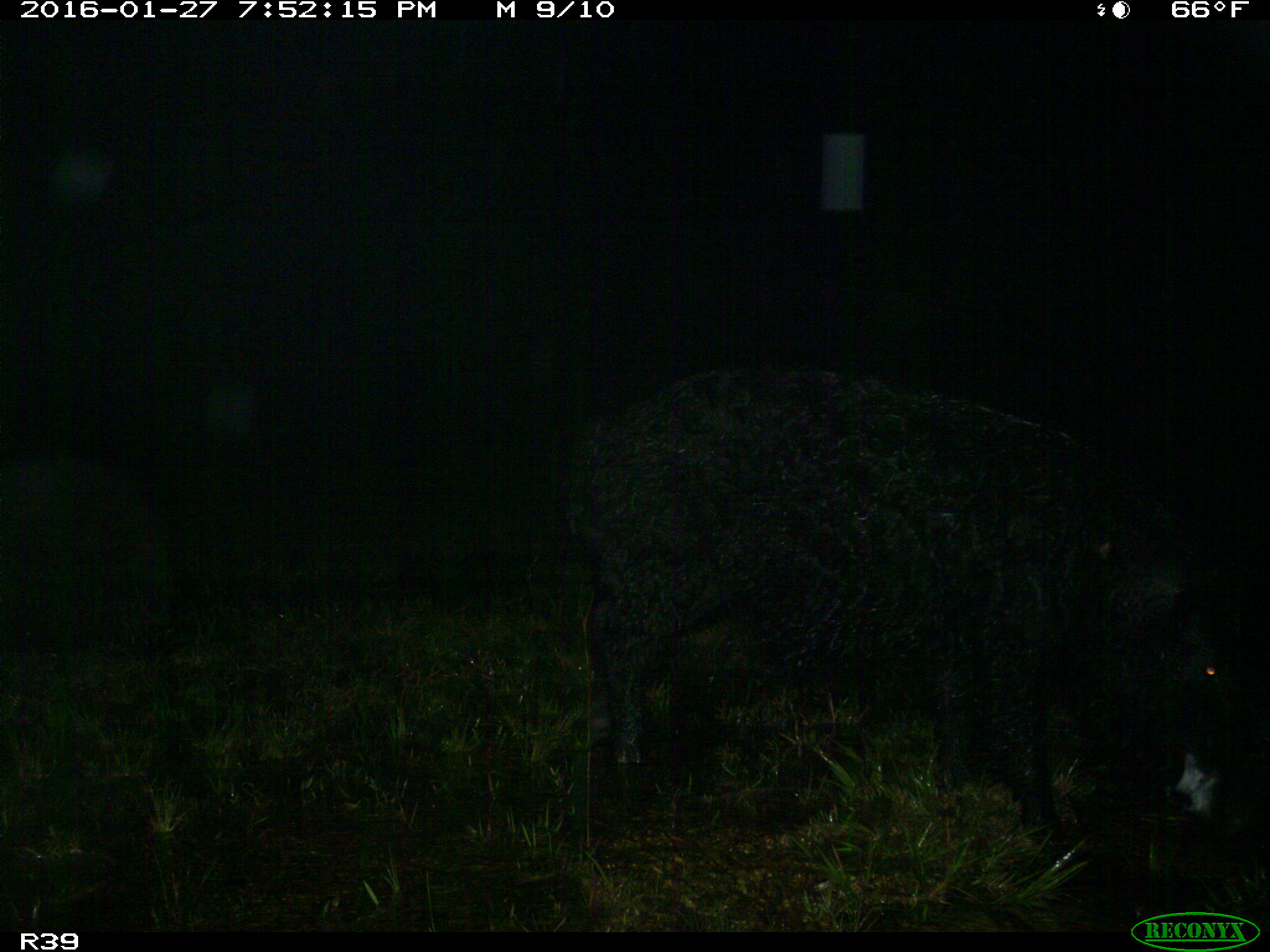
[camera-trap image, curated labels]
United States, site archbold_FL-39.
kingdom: Animalia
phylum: Chordata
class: Mammalia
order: Artiodactyla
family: Suidae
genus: Sus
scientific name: Sus scrofa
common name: wild boar